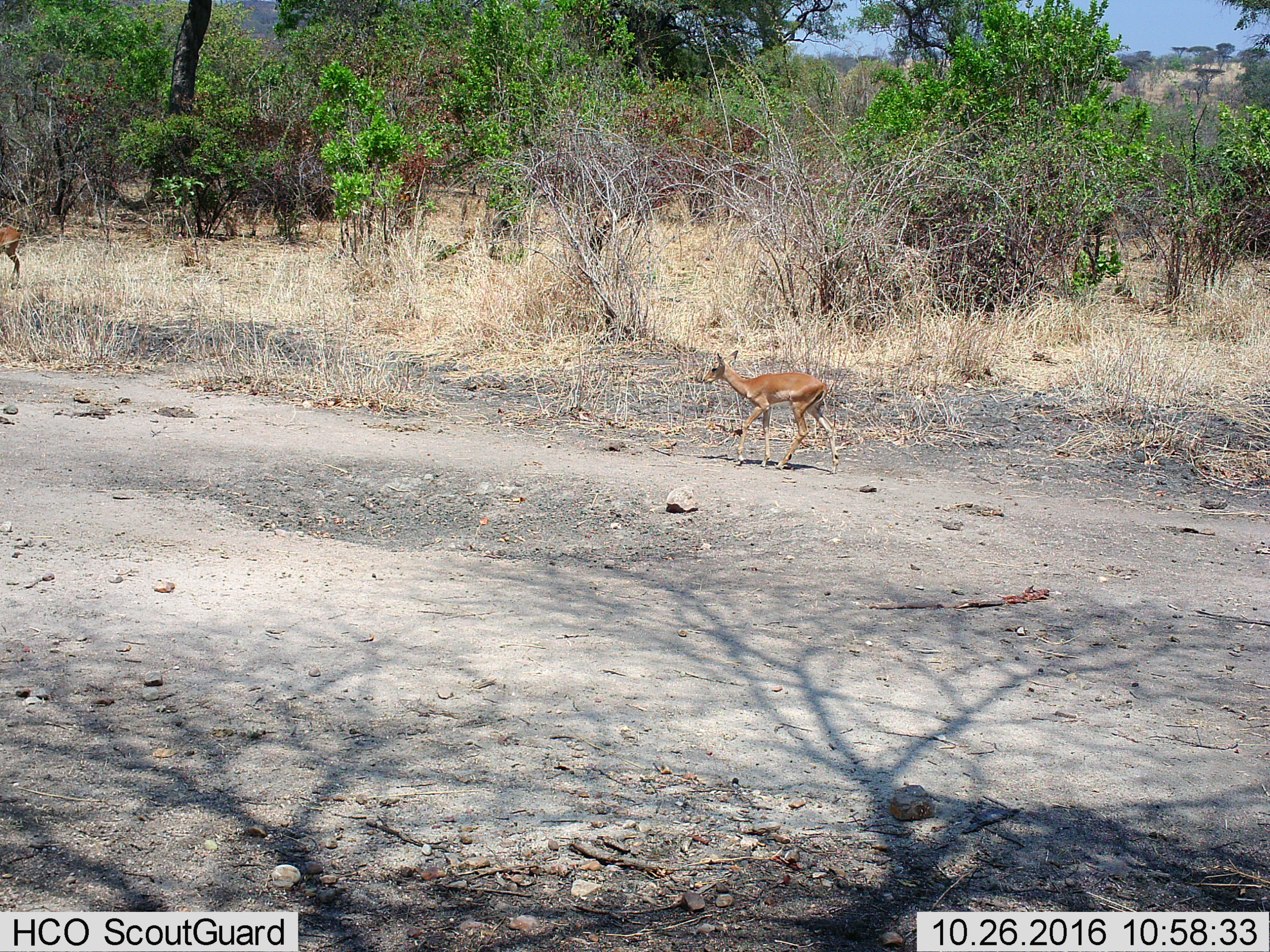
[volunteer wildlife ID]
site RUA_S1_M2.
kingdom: Animalia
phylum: Chordata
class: Mammalia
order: Artiodactyla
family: Bovidae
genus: Aepyceros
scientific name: Aepyceros melampus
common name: impala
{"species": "impala (Aepyceros melampus)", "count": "2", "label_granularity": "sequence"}